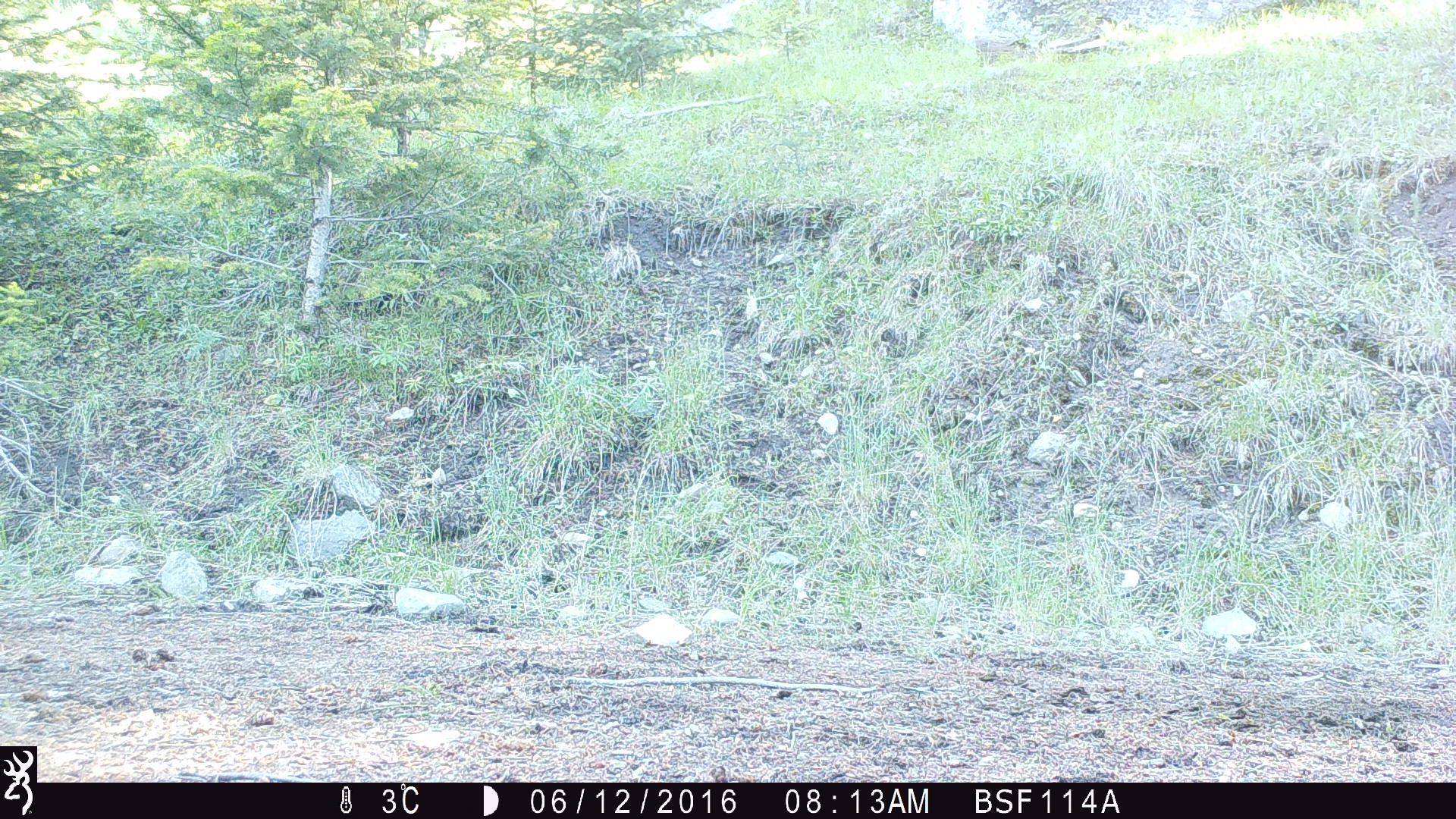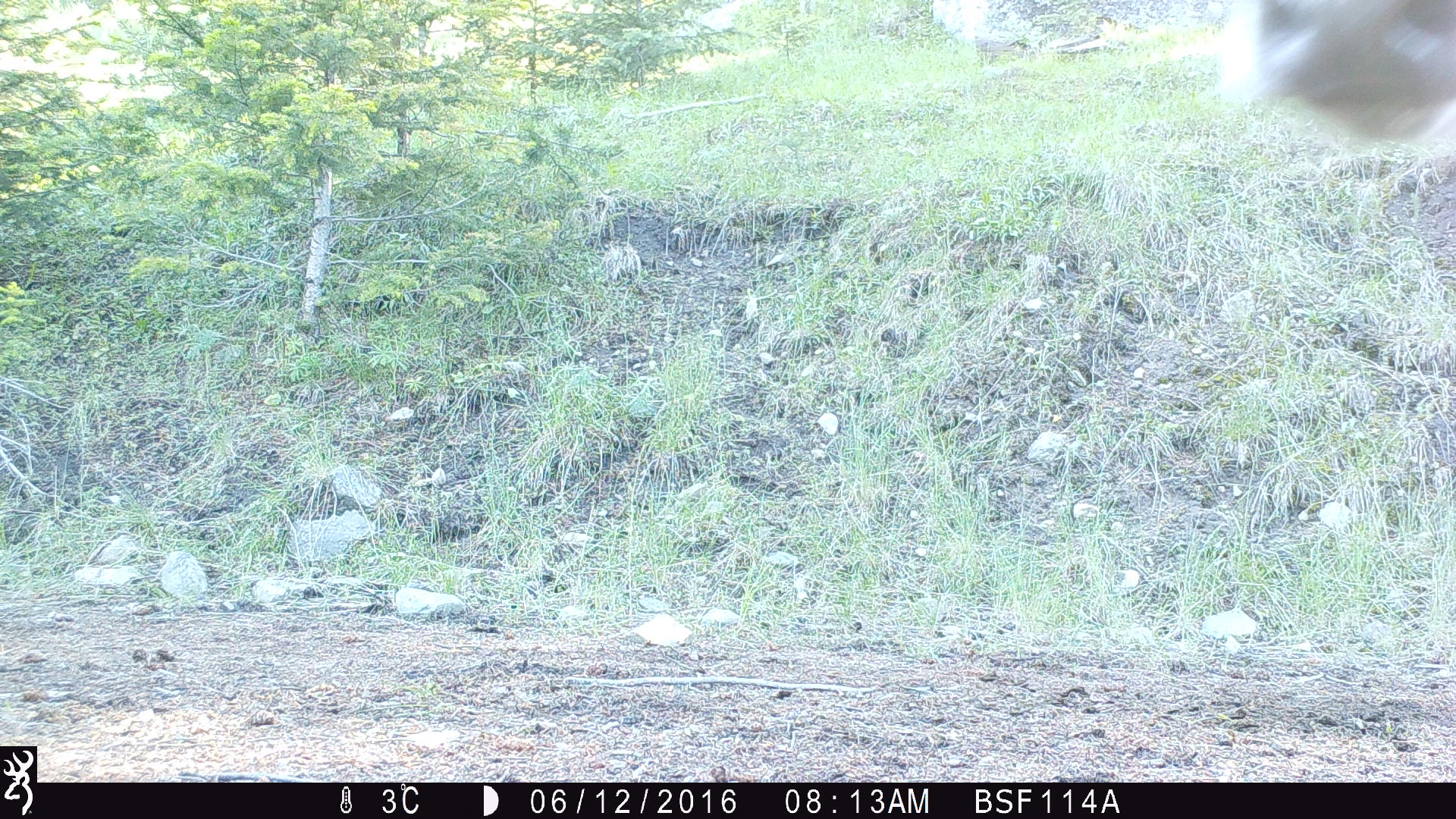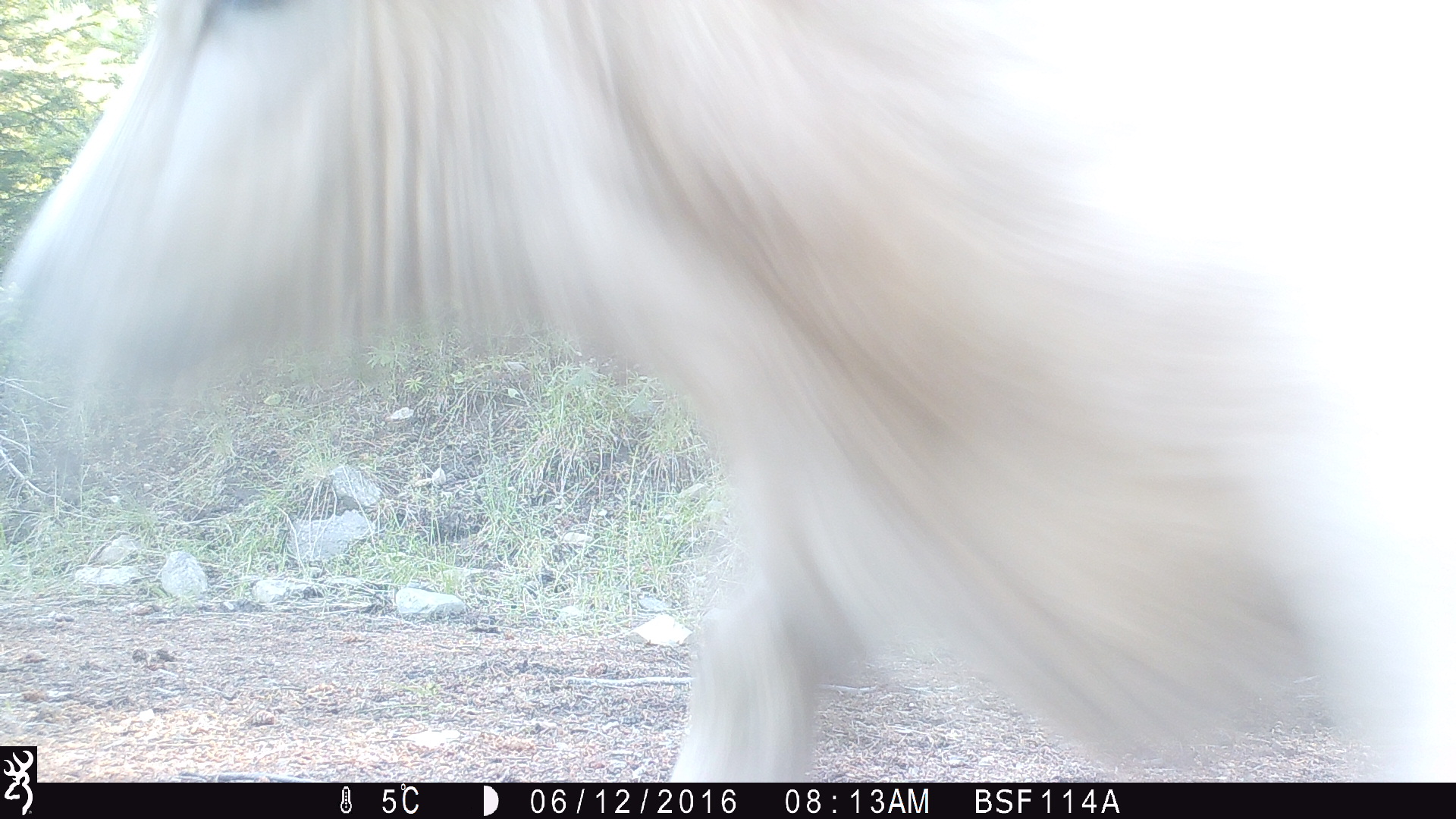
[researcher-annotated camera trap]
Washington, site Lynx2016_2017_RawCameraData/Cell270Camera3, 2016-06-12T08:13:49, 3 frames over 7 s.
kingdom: Animalia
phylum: Chordata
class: Mammalia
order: Artiodactyla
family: Bovidae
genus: Bos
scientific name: Bos taurus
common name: domestic cattle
Domestic cattle (Bos taurus). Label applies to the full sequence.